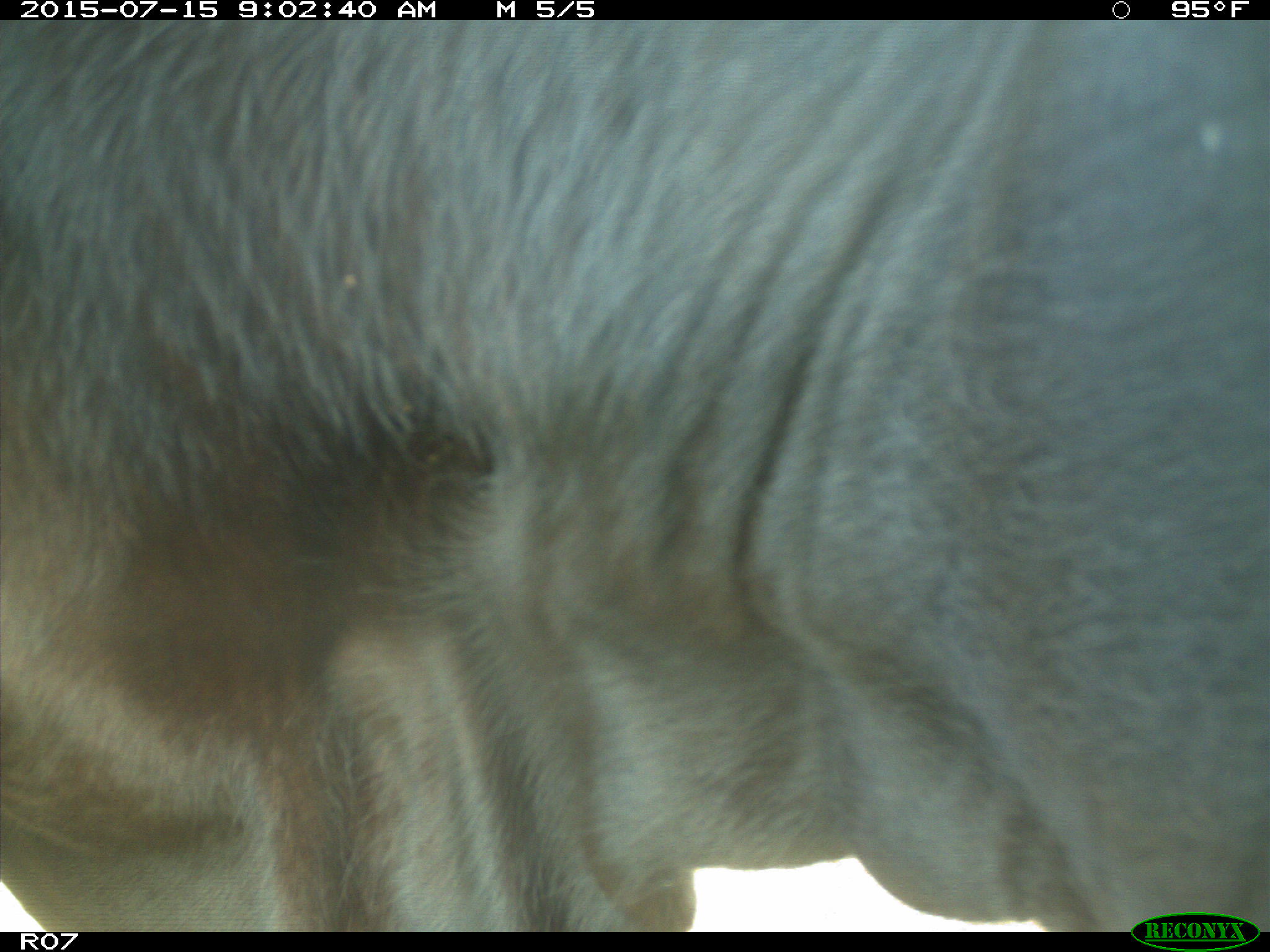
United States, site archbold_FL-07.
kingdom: Animalia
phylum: Chordata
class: Mammalia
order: Artiodactyla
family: Bovidae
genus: Bos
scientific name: Bos taurus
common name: domestic cow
Bos taurus (domestic cow).